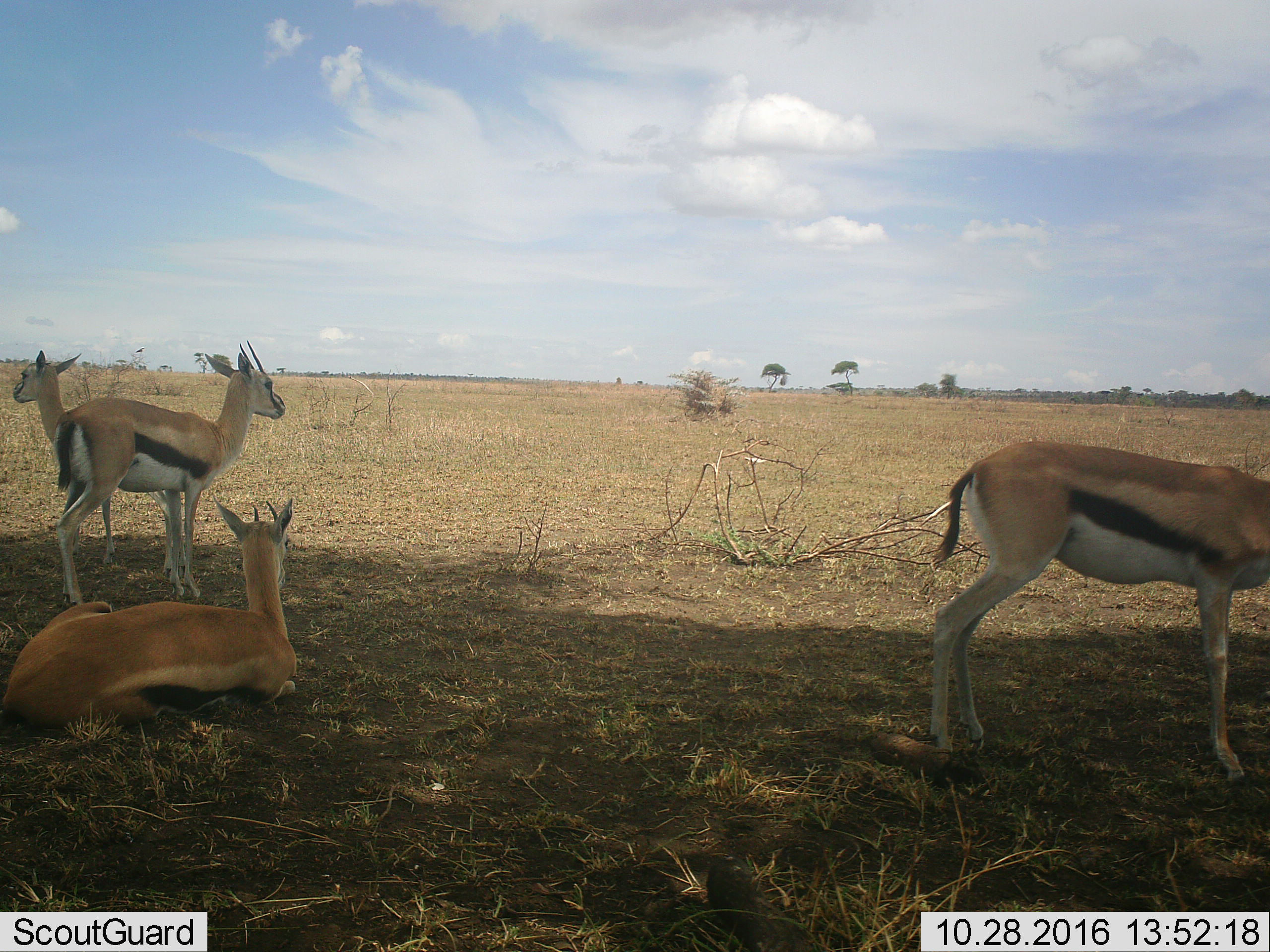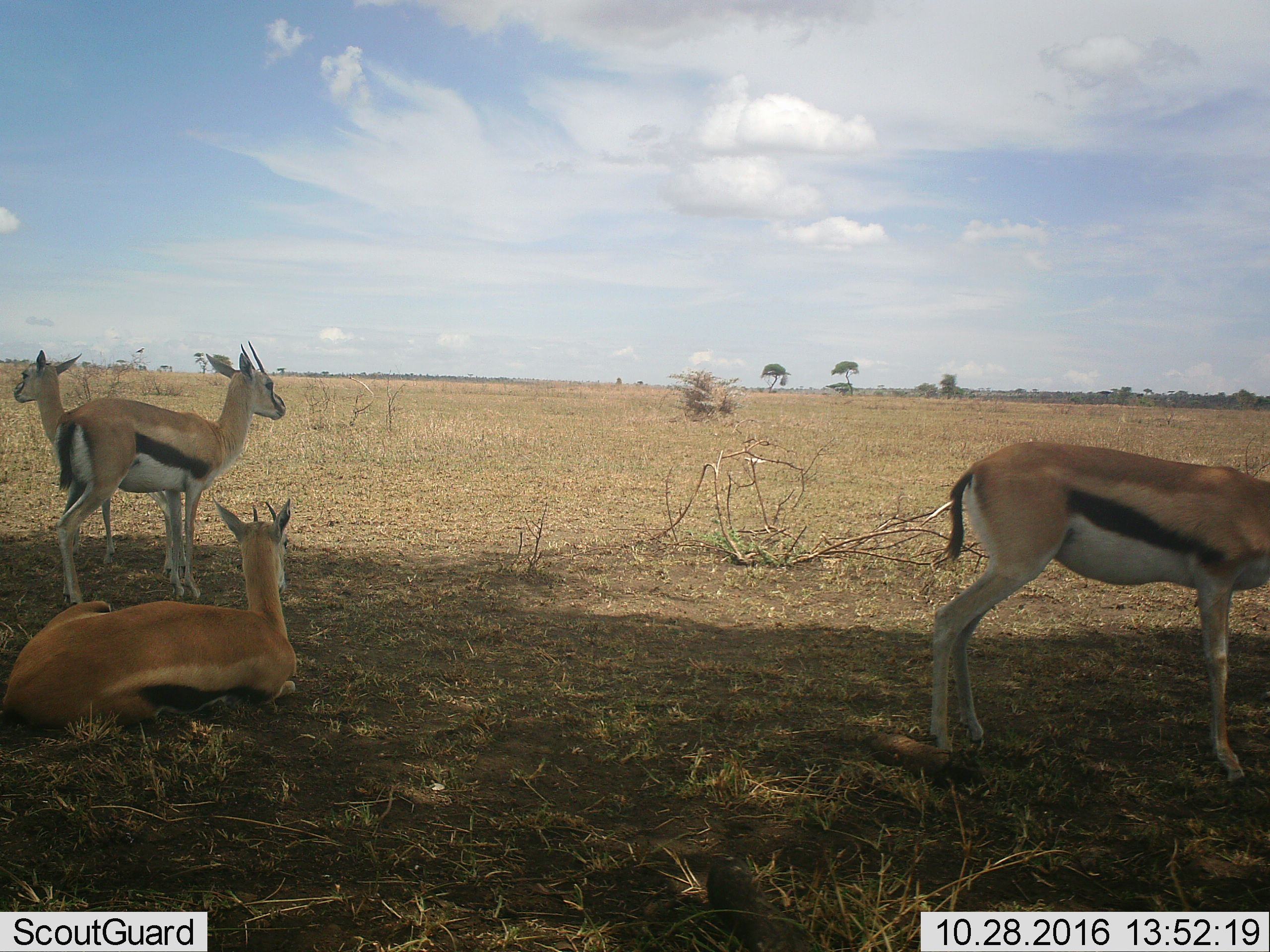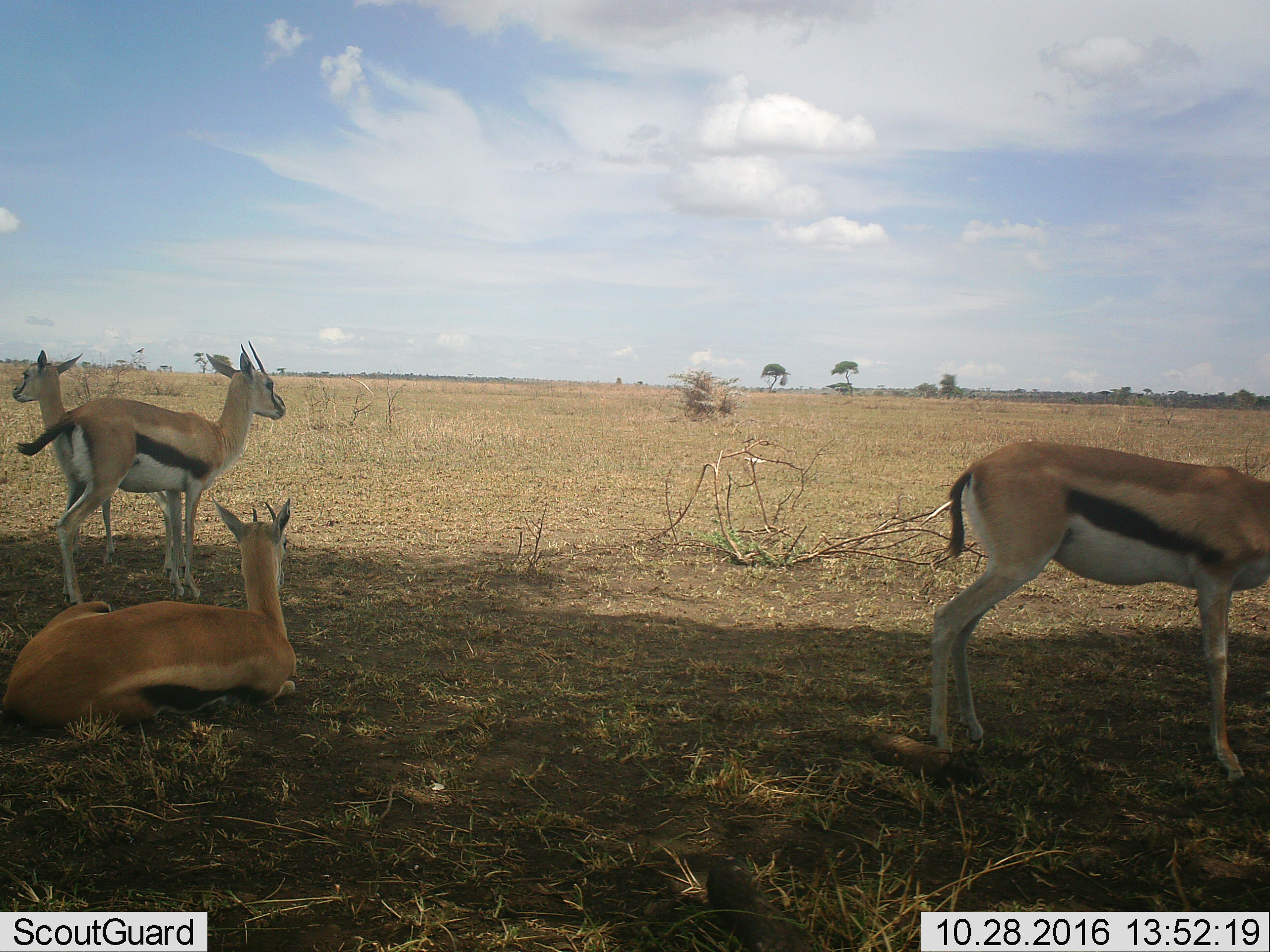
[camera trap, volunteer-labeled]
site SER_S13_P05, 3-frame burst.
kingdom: Animalia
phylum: Chordata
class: Mammalia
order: Artiodactyla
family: Bovidae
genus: Eudorcas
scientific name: Eudorcas thomsonii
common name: thomson's gazelle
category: gazellethomsons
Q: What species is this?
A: Gazellethomsons (thomson's gazelle) (Eudorcas thomsonii).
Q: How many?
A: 4.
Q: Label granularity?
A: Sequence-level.